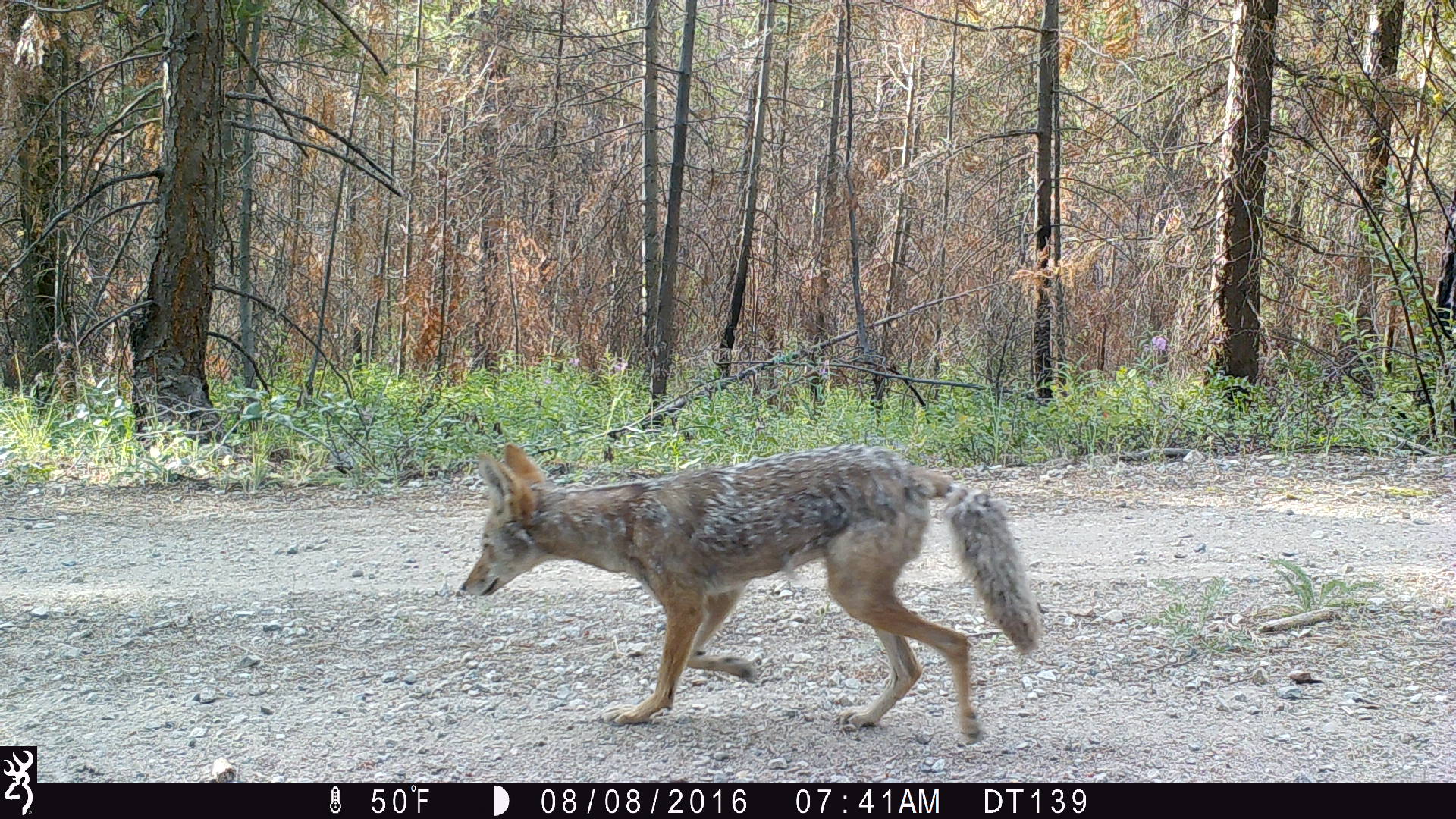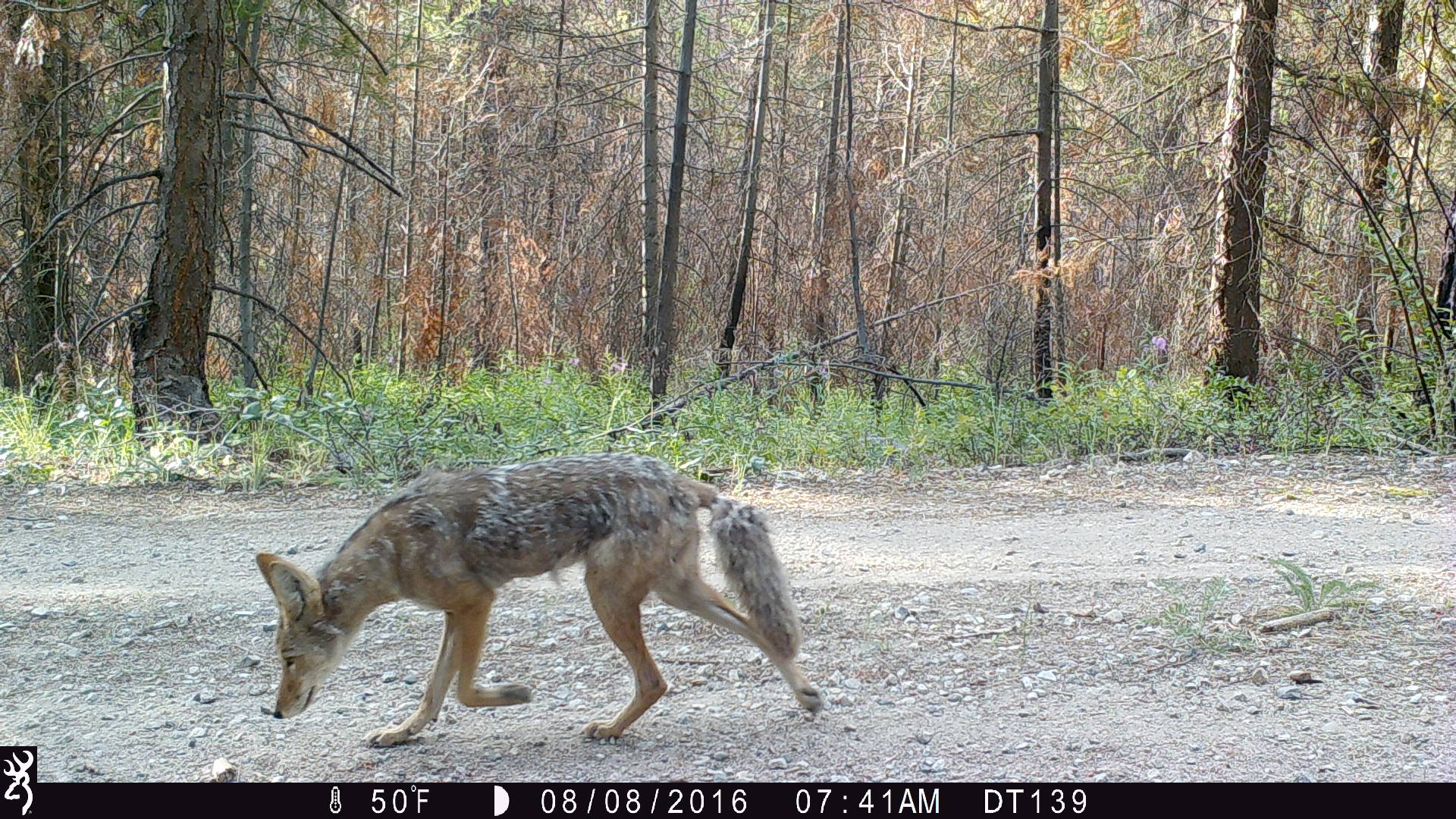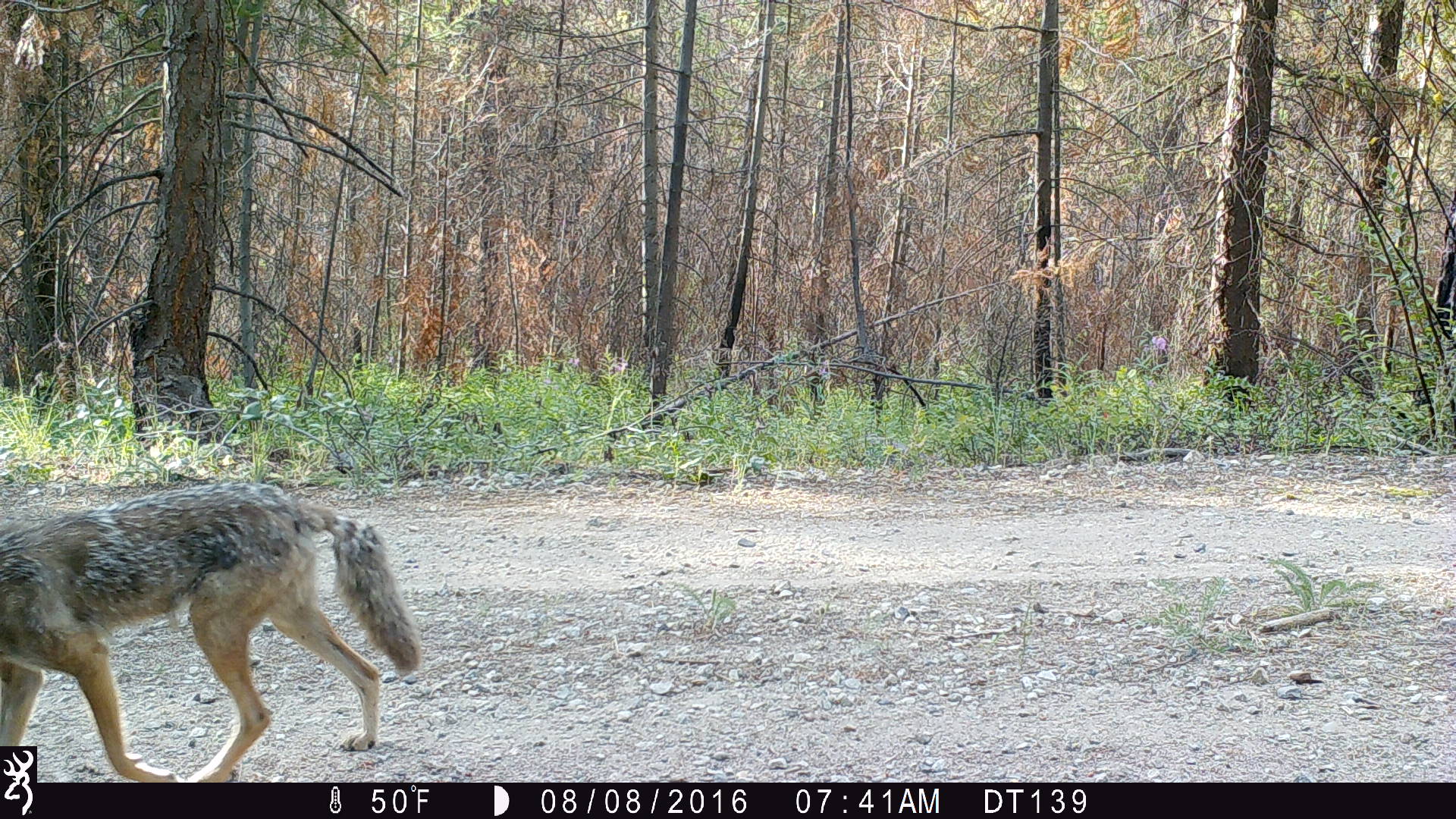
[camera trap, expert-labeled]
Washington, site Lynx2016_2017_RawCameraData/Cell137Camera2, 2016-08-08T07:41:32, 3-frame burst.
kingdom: Animalia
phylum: Chordata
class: Mammalia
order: Carnivora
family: Canidae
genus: Canis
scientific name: Canis latrans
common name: coyote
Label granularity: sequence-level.